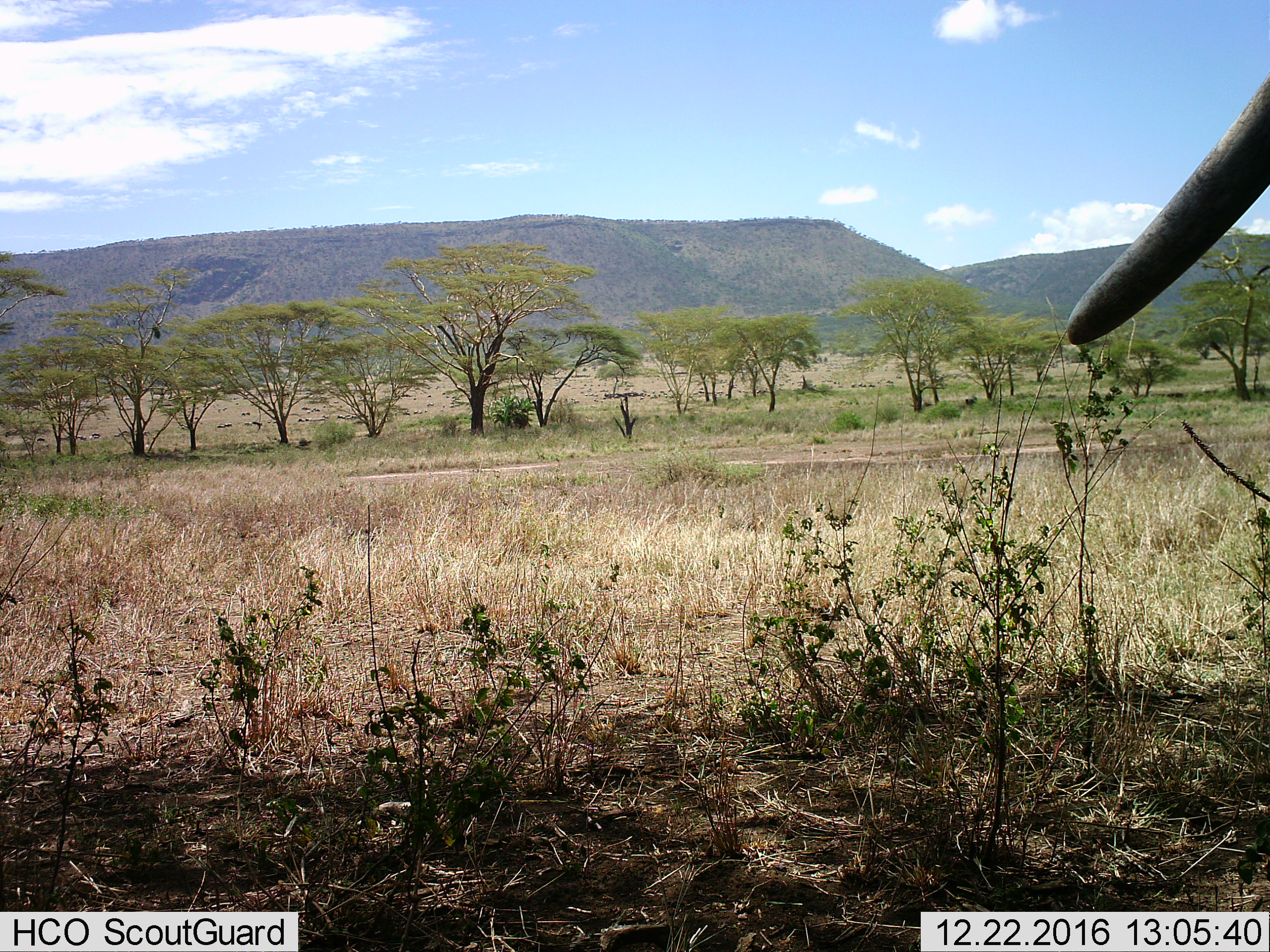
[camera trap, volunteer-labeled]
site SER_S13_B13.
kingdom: Animalia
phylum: Chordata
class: Mammalia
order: Proboscidea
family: Elephantidae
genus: Loxodonta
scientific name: Loxodonta africana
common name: african bush elephant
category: elephant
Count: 1.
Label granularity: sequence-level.